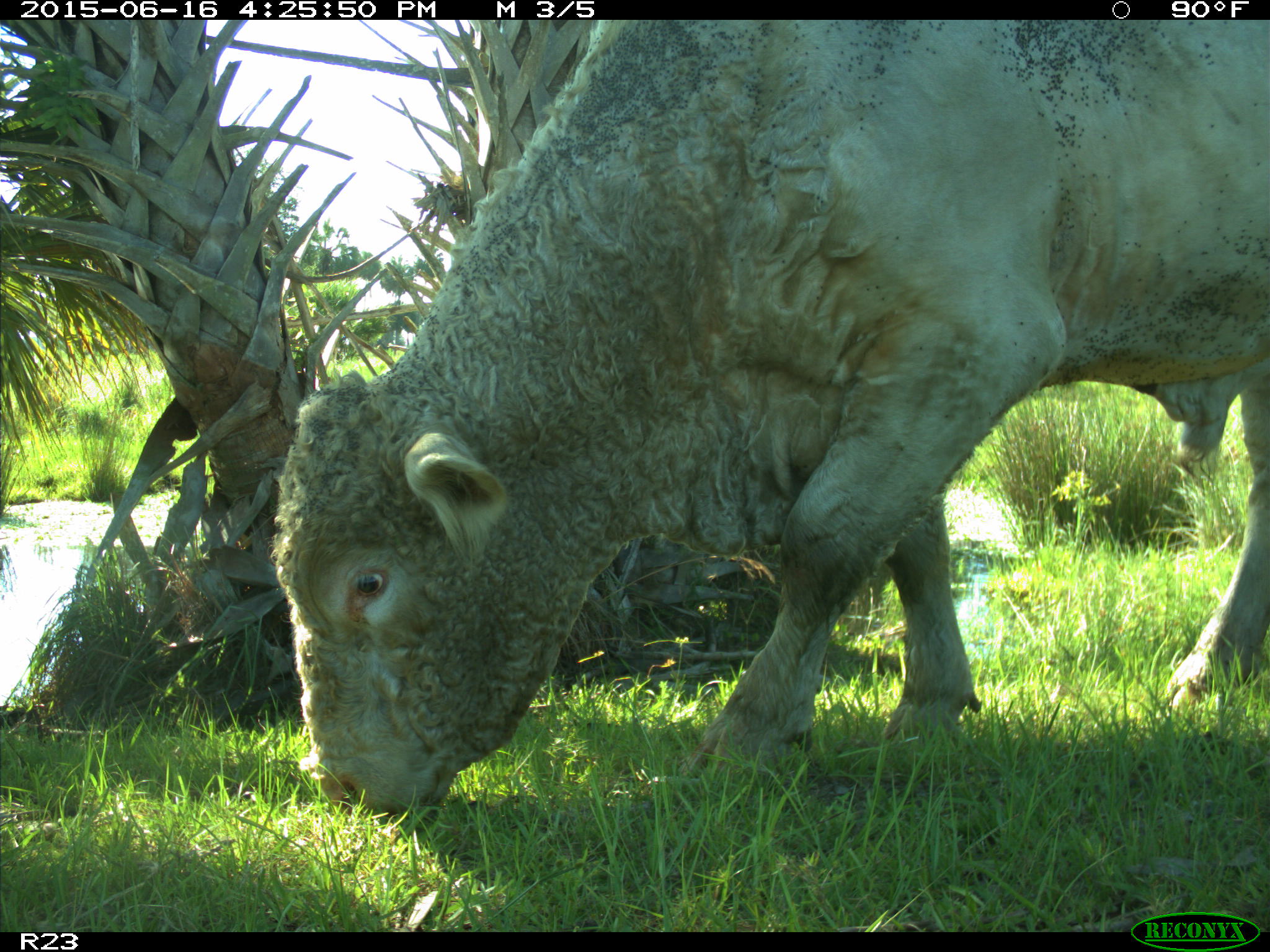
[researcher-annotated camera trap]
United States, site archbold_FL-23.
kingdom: Animalia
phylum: Chordata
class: Mammalia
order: Artiodactyla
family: Bovidae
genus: Bos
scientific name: Bos taurus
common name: domestic cow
Bos taurus (domestic cow).